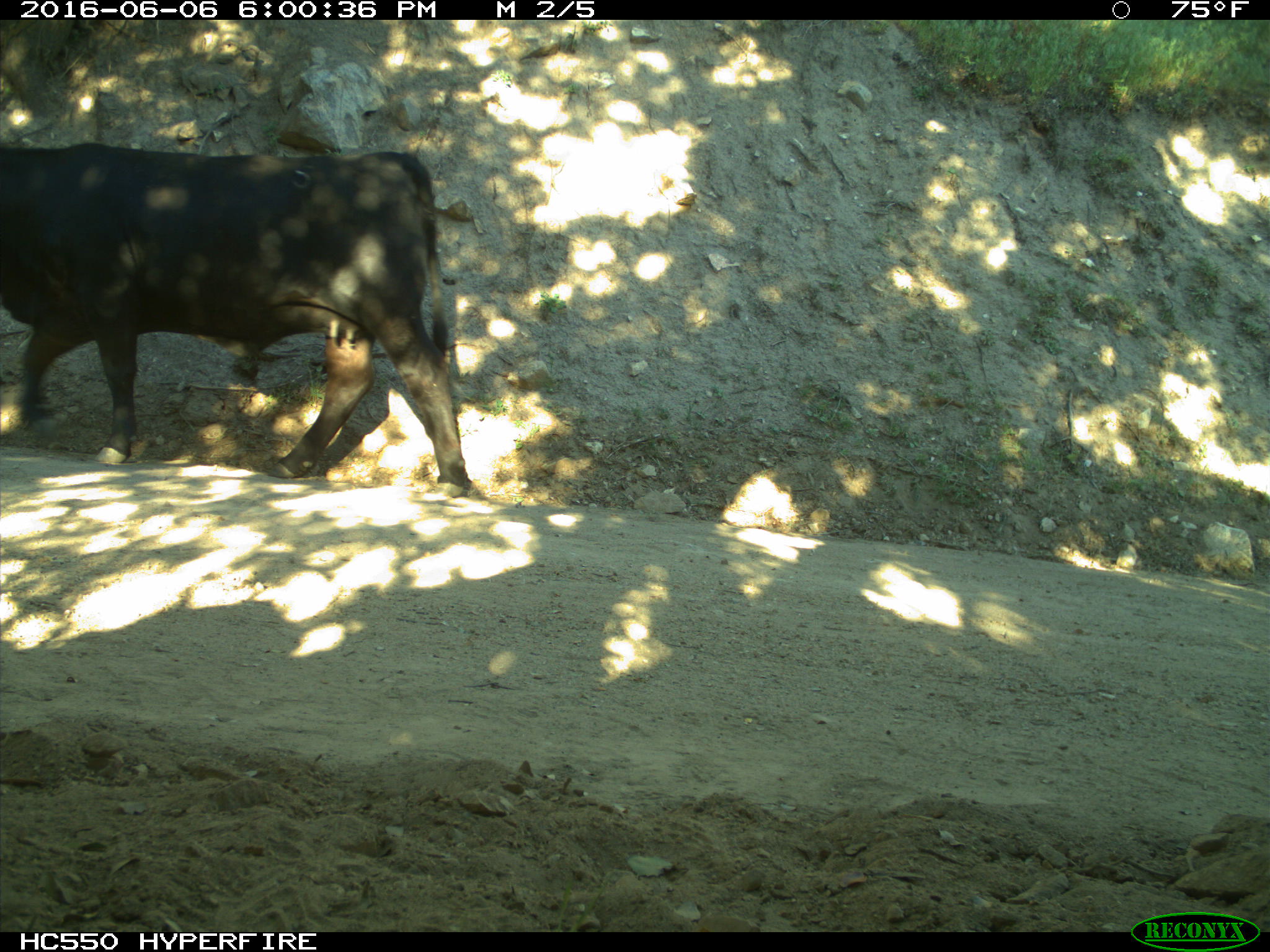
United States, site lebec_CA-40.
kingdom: Animalia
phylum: Chordata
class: Mammalia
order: Artiodactyla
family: Bovidae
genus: Bos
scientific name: Bos taurus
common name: domestic cow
Bos taurus (domestic cow).